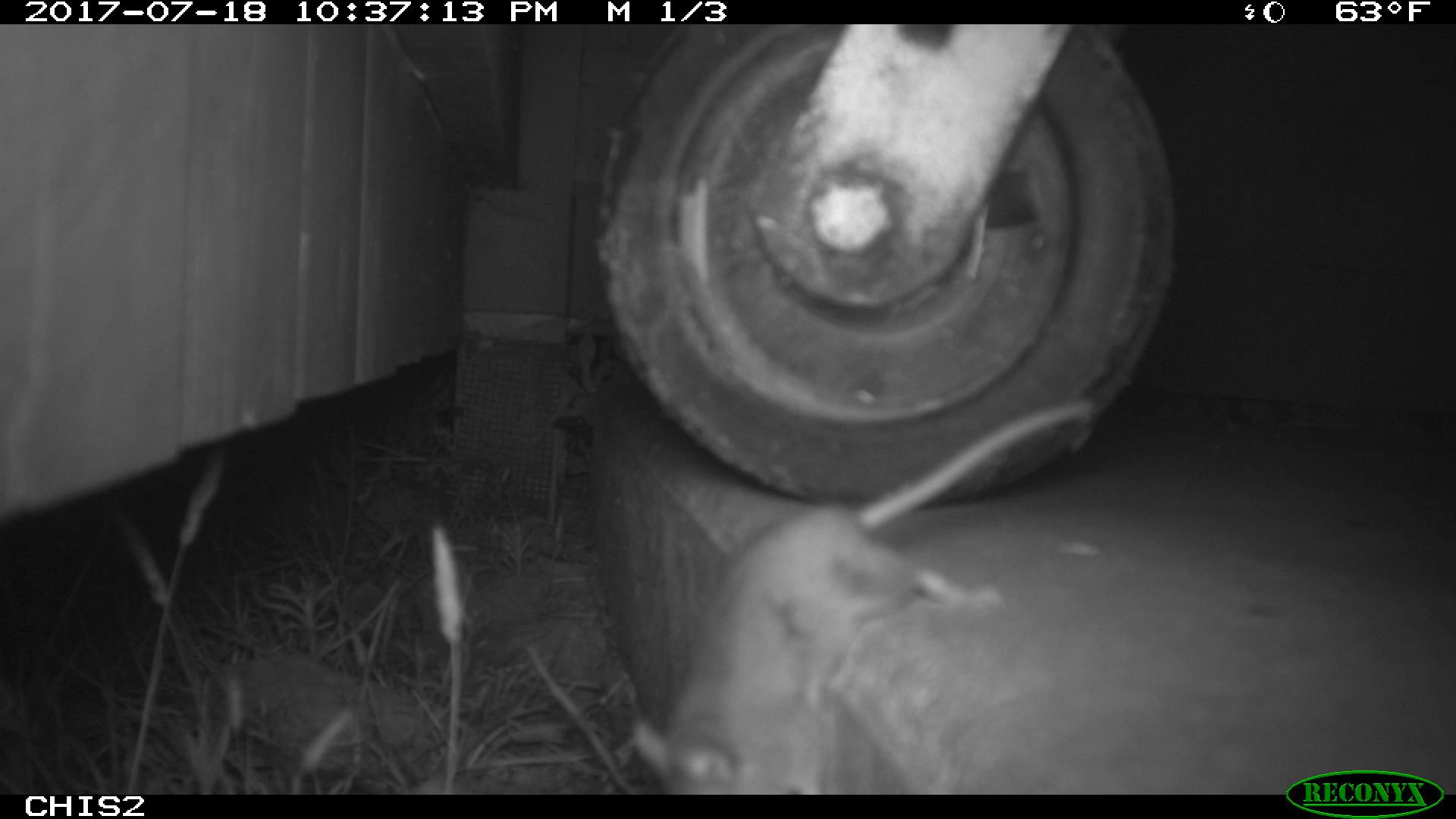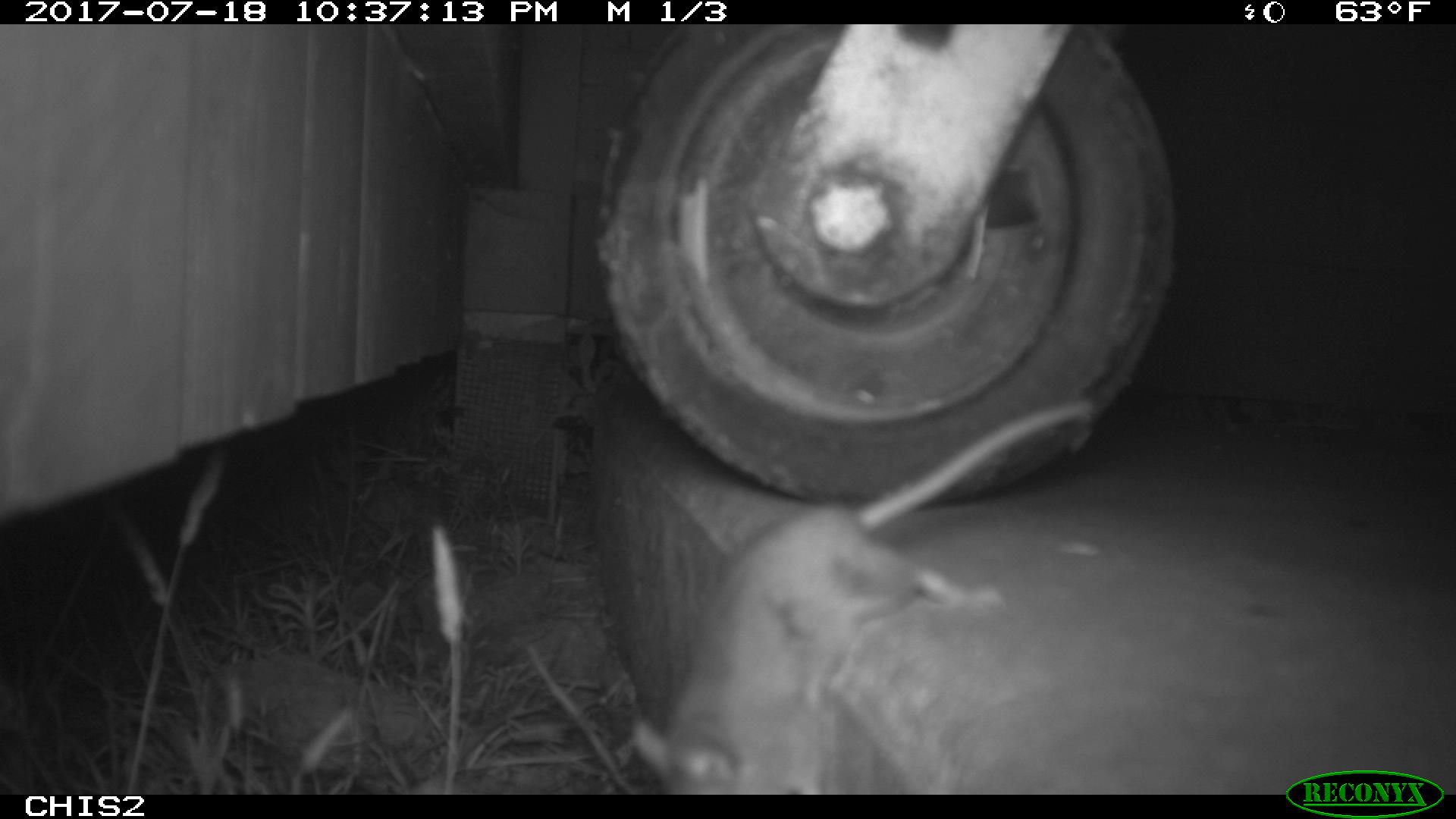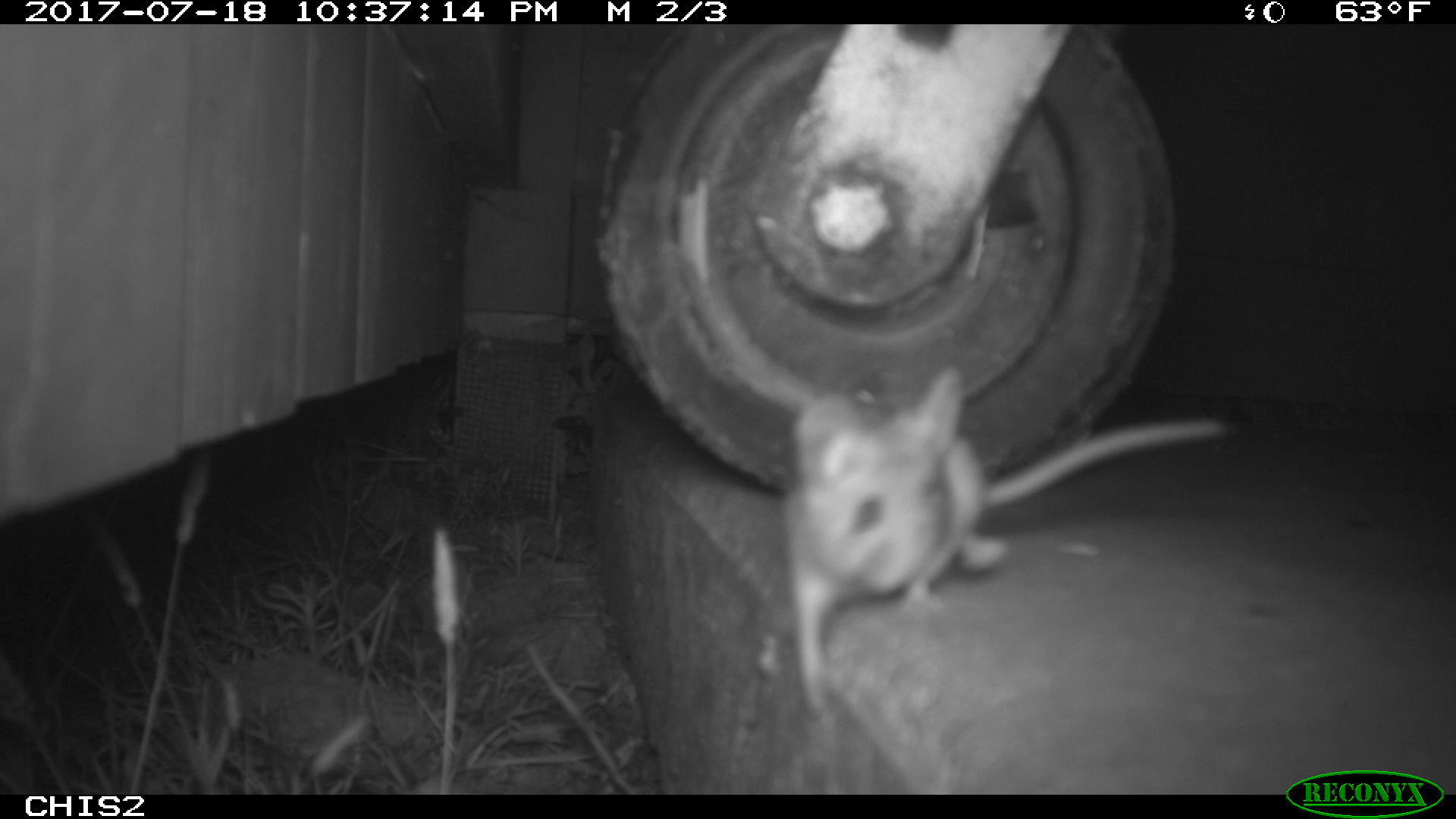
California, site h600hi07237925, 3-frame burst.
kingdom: Animalia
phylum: Chordata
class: Mammalia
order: Rodentia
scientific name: Rodentia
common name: rodent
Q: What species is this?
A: Rodent (Rodentia).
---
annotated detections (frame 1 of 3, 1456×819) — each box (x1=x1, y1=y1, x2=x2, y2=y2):
rodent: (x1=635, y1=397, x2=1090, y2=795)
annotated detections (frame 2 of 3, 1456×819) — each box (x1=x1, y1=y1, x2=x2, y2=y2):
rodent: (x1=630, y1=405, x2=1089, y2=794)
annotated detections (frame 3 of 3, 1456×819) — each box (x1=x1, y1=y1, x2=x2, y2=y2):
rodent: (x1=780, y1=364, x2=1244, y2=714)